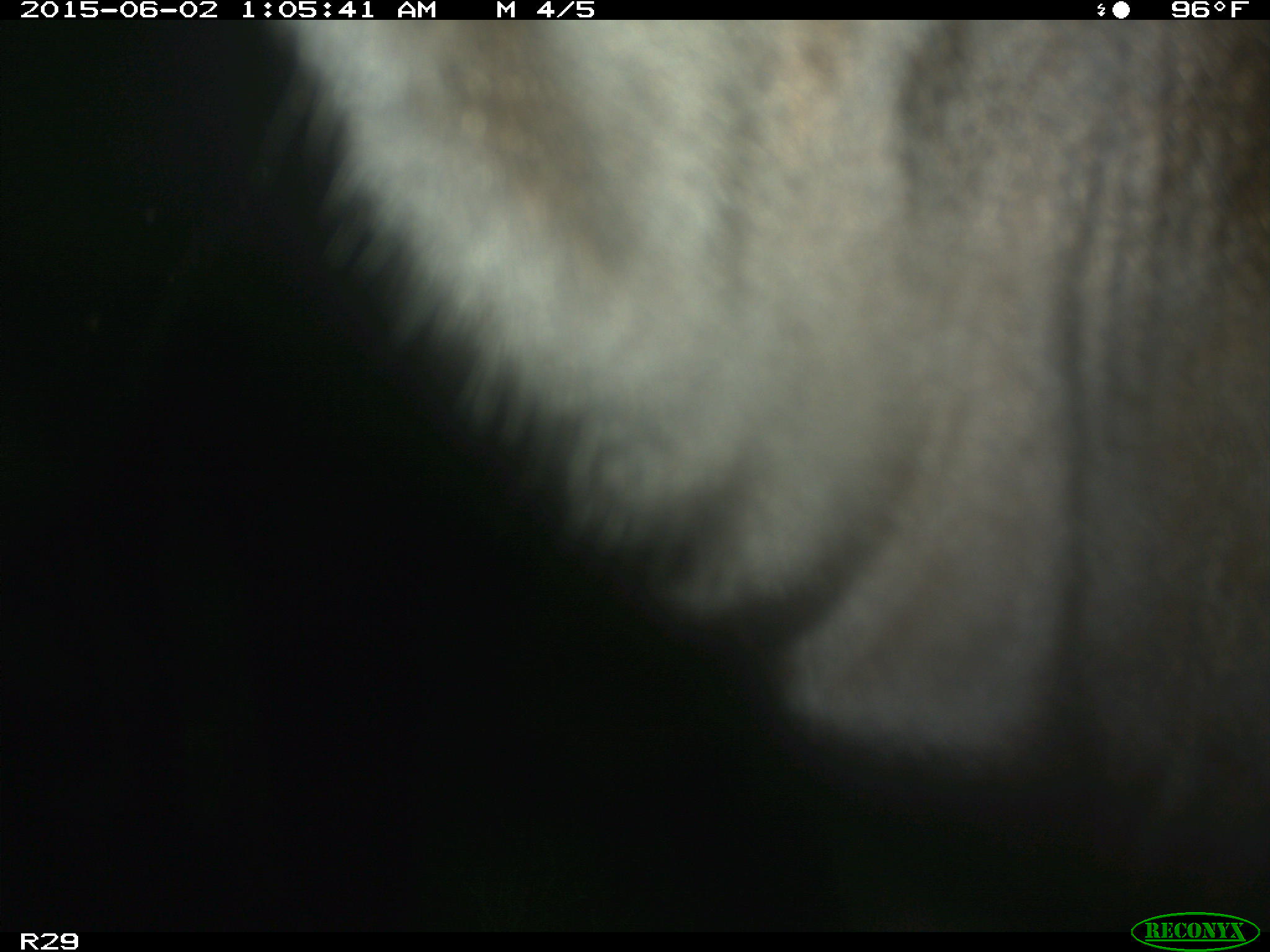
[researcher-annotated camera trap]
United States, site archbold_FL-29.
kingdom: Animalia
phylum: Chordata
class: Mammalia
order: Artiodactyla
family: Bovidae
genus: Bos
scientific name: Bos taurus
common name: domestic cow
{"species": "Bos taurus (domestic cow)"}